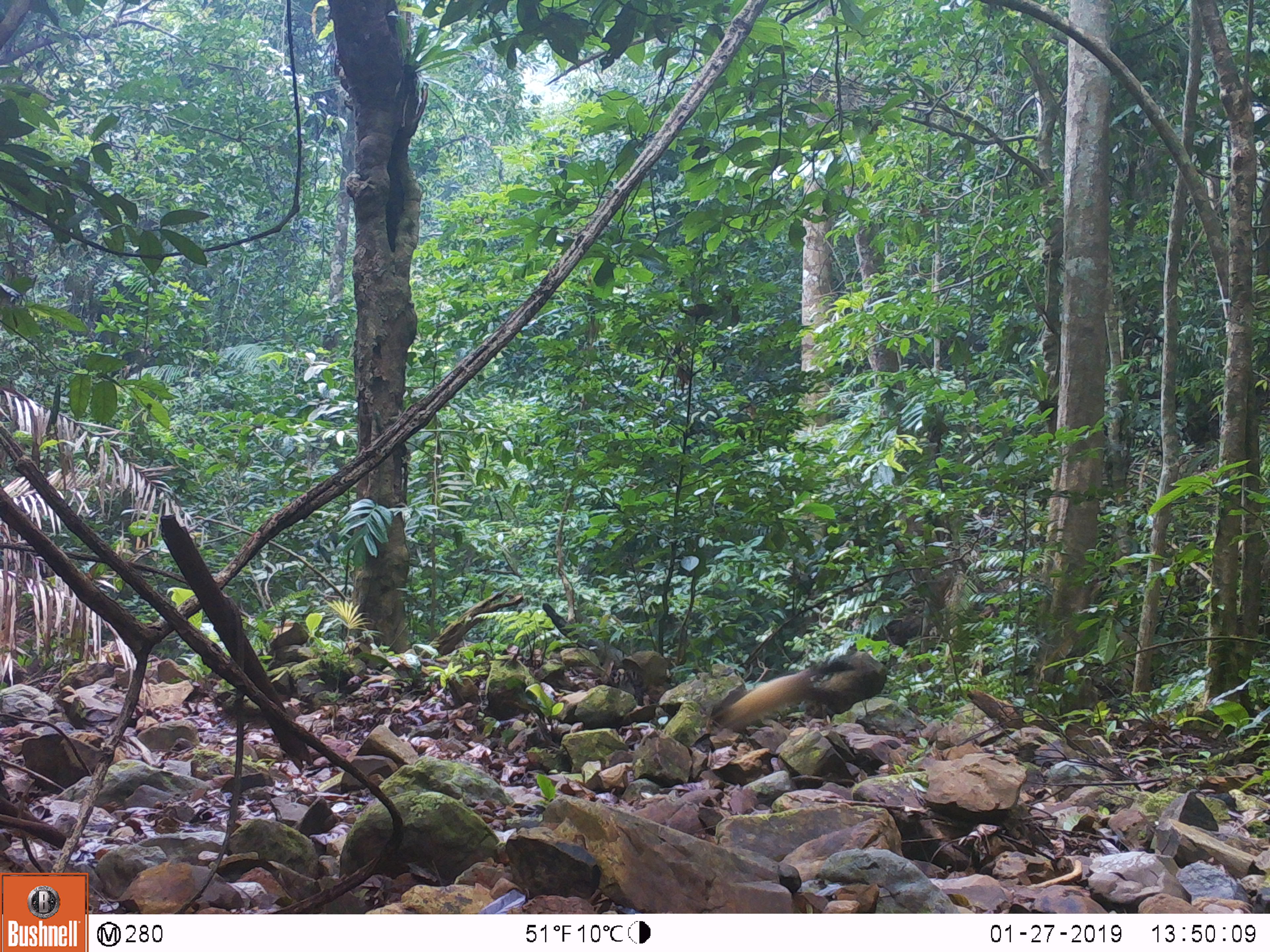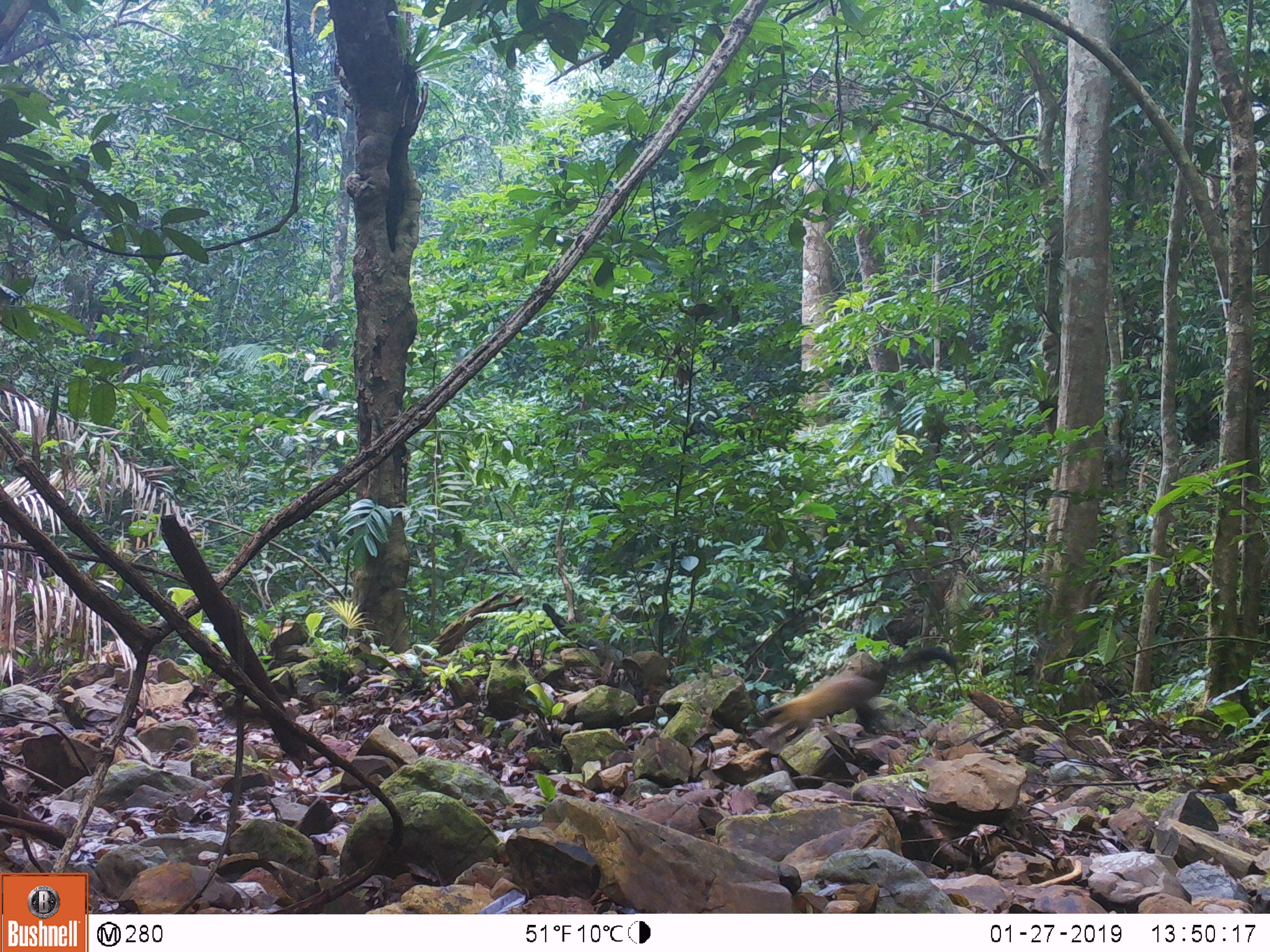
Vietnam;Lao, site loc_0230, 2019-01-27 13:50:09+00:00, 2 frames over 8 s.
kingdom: Animalia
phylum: Chordata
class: Mammalia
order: Carnivora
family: Mustelidae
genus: Martes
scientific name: Martes flavigula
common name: yellow-throated marten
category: yellow throated marten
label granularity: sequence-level